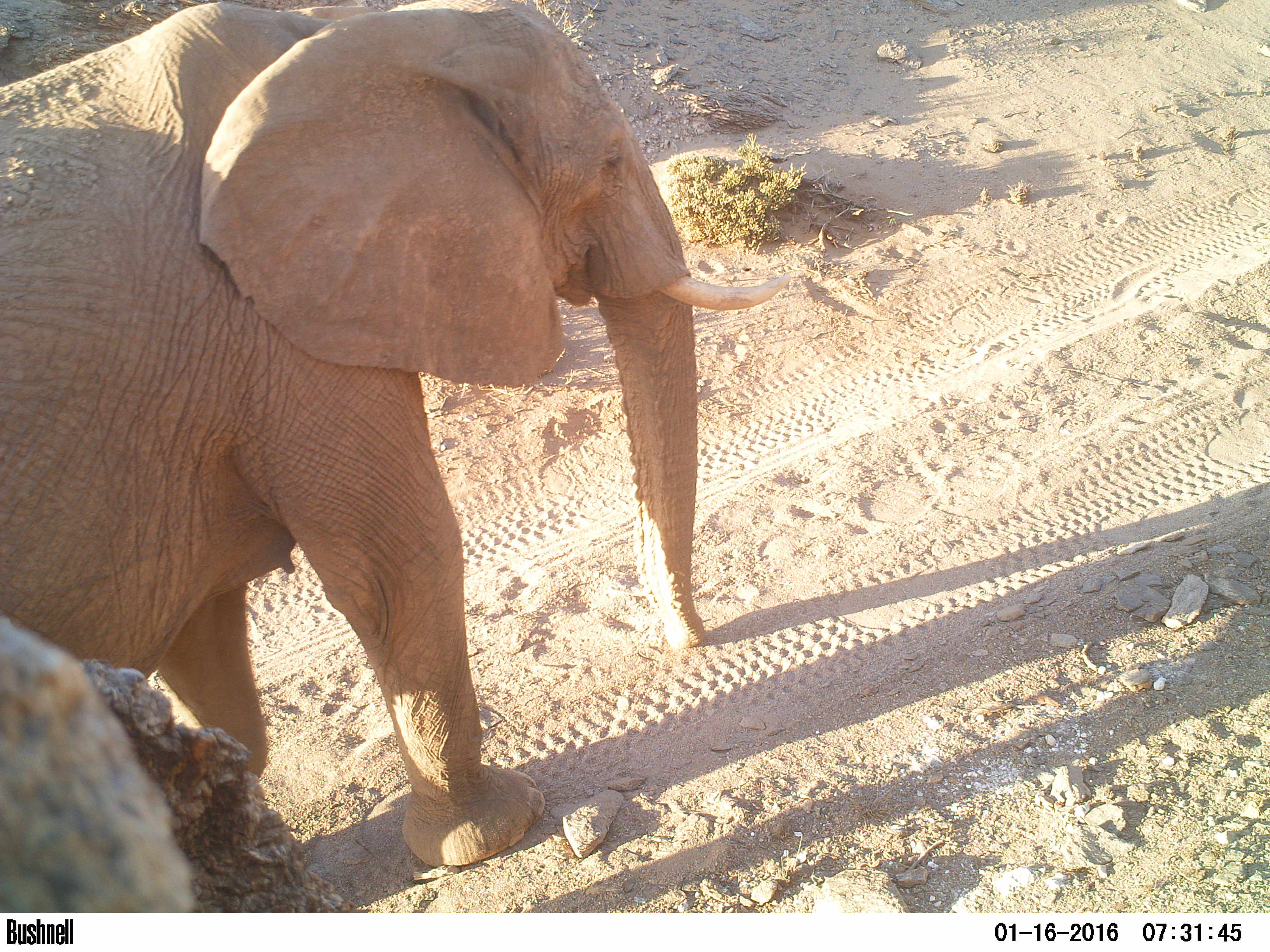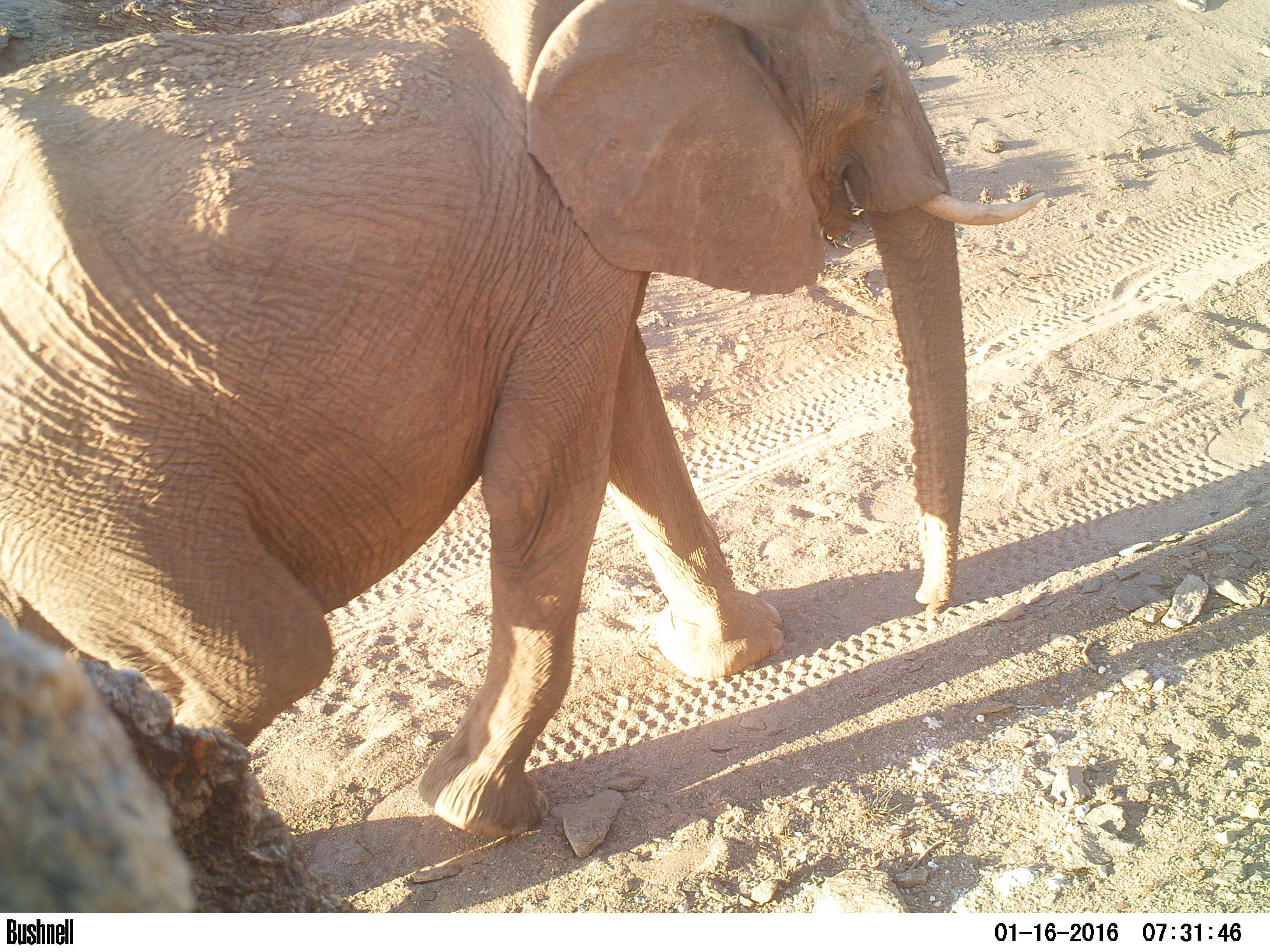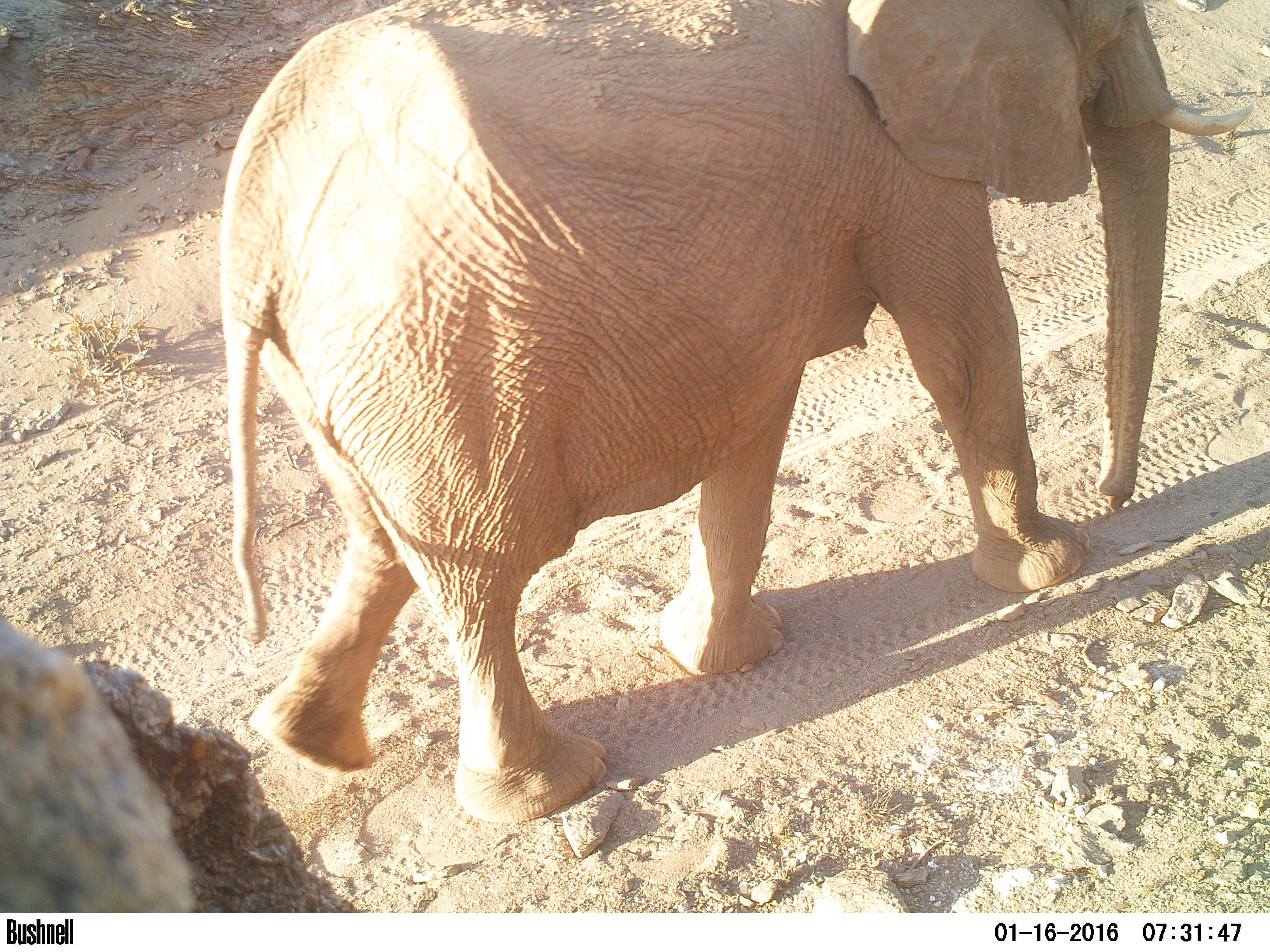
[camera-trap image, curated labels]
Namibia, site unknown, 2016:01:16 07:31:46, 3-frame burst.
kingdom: Animalia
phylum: Chordata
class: Mammalia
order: Proboscidea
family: Elephantidae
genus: Loxodonta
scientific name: Loxodonta africana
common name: african elephant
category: loxodanta africana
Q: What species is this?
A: Loxodanta africana (african elephant) (Loxodonta africana).